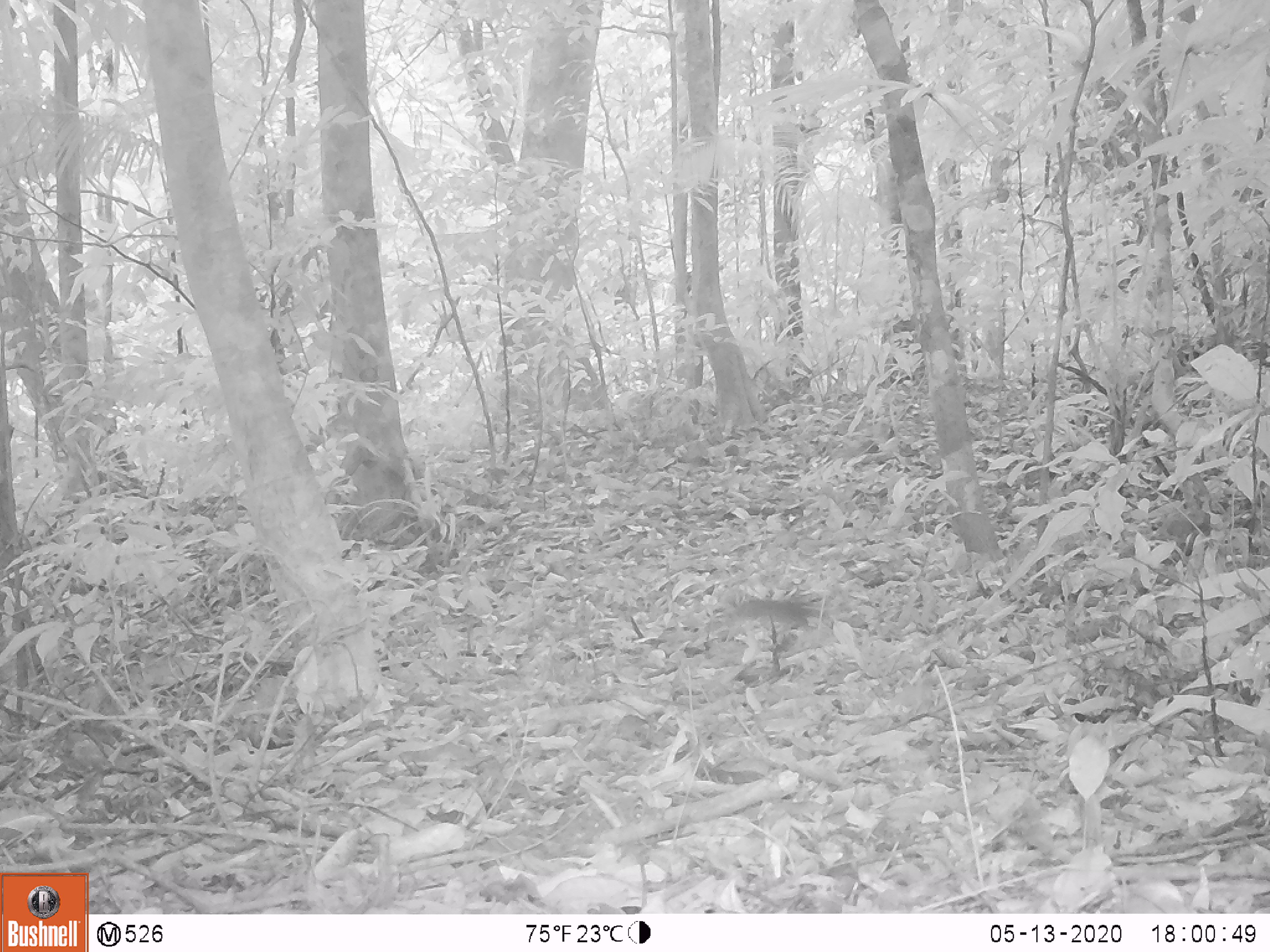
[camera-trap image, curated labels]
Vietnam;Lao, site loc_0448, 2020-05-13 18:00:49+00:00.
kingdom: Animalia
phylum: Chordata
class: Mammalia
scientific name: Mammalia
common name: mammal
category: unidentified small mammal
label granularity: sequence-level